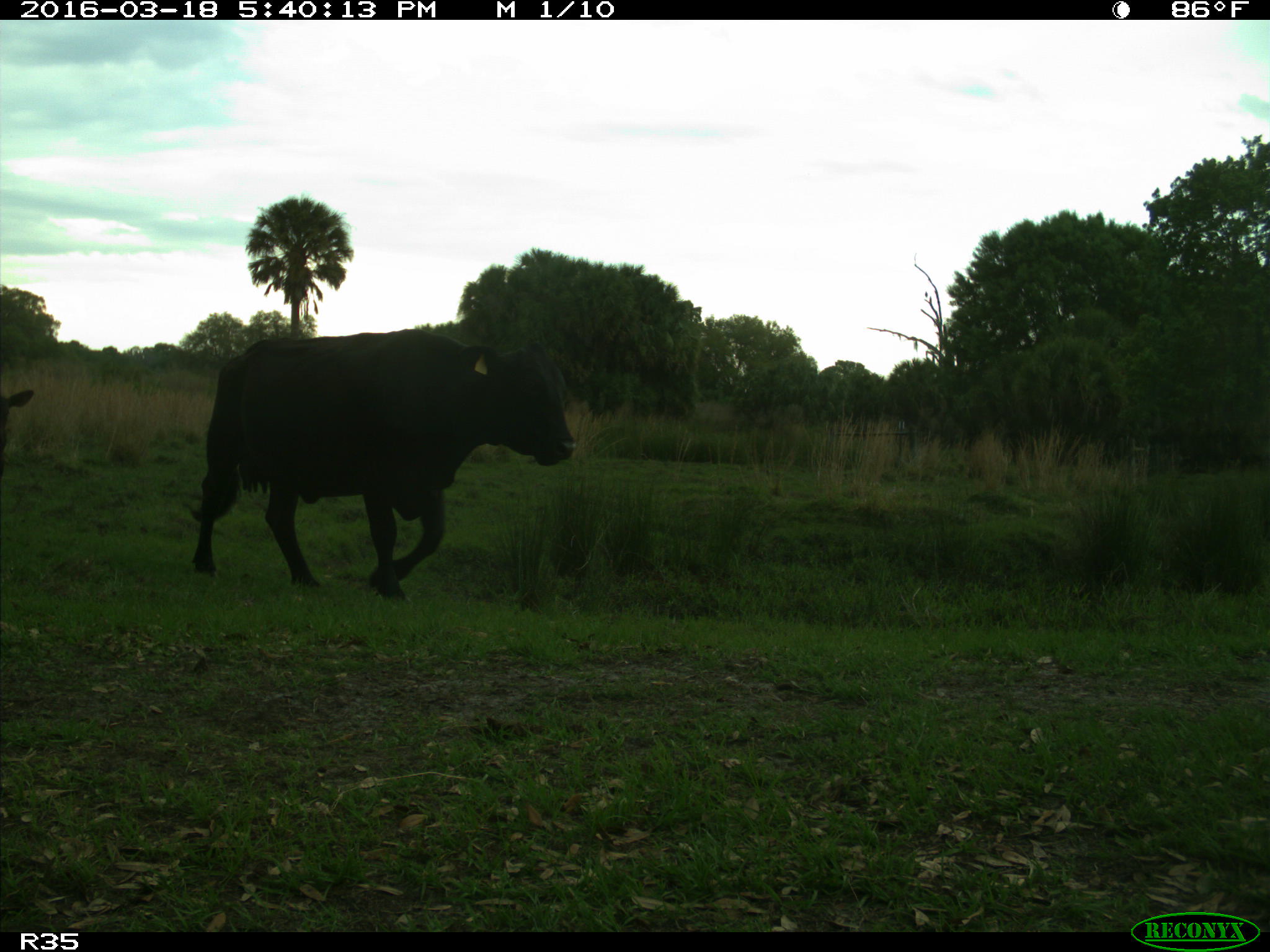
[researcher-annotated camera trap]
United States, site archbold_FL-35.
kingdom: Animalia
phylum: Chordata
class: Mammalia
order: Artiodactyla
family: Bovidae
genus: Bos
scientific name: Bos taurus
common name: domestic cow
Bos taurus (domestic cow).